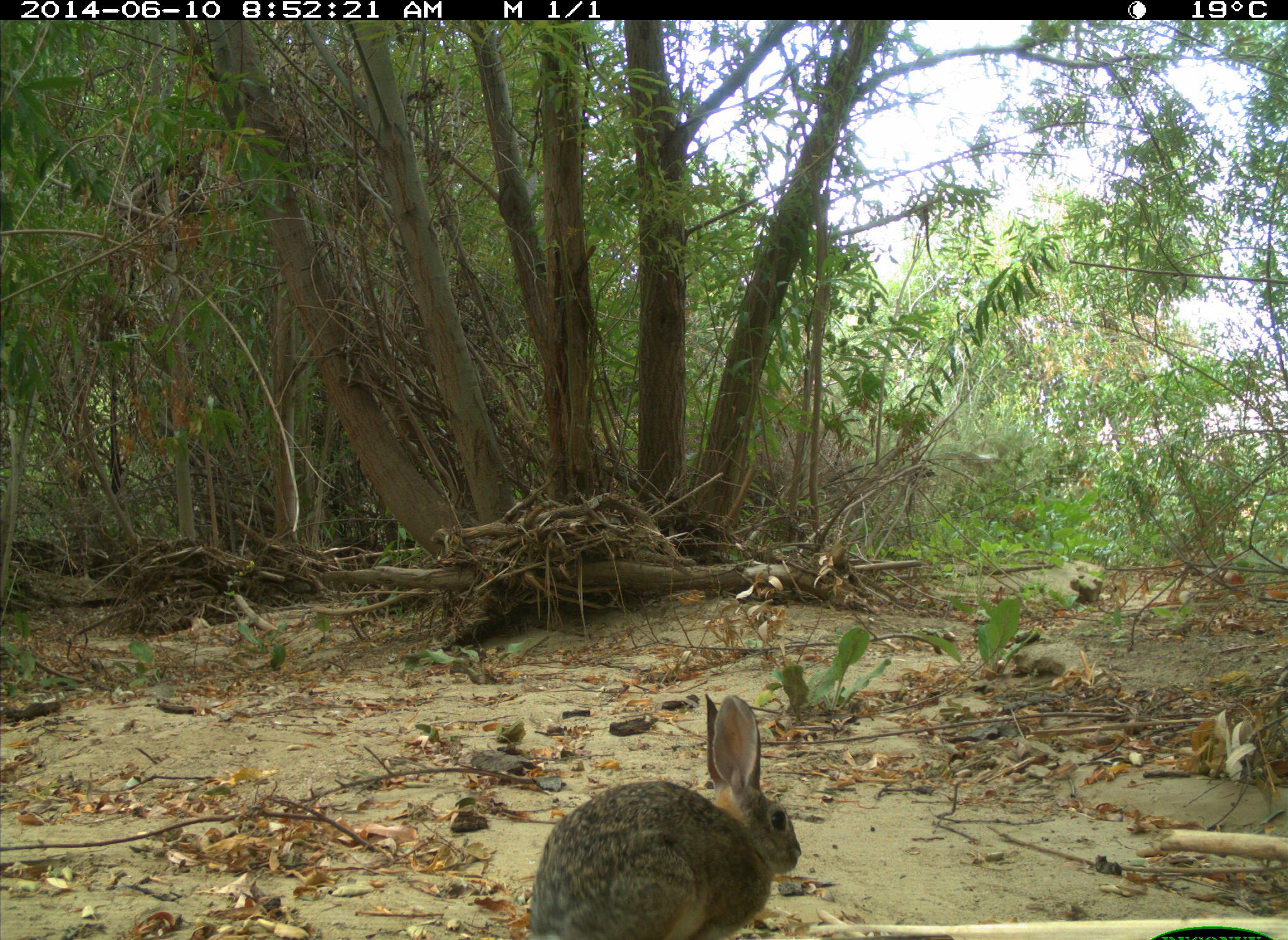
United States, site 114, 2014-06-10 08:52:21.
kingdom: Animalia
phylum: Chordata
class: Mammalia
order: Lagomorpha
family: Leporidae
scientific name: Leporidae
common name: rabbits and hares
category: rabbit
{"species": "rabbit (rabbits and hares) (Leporidae)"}